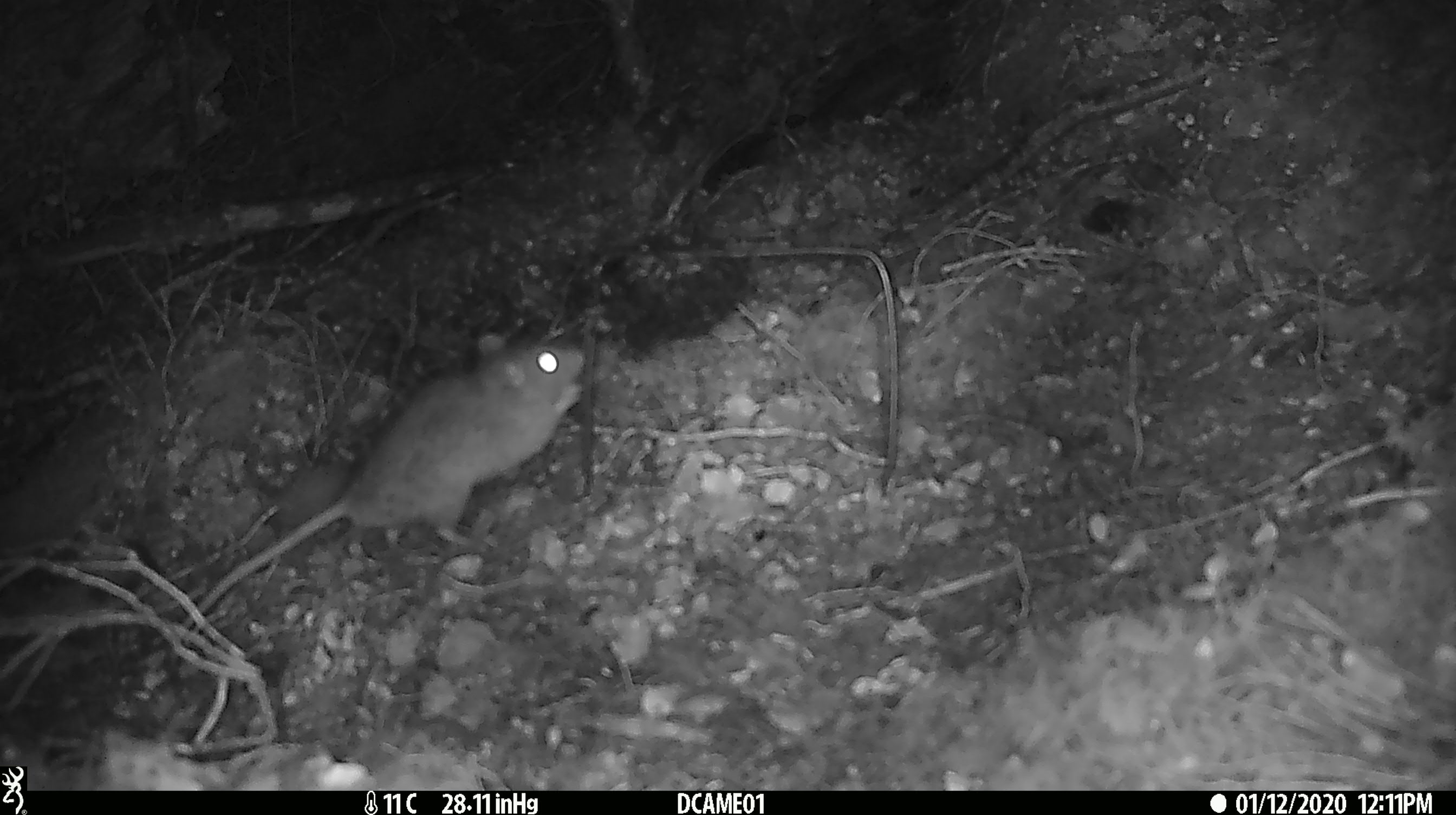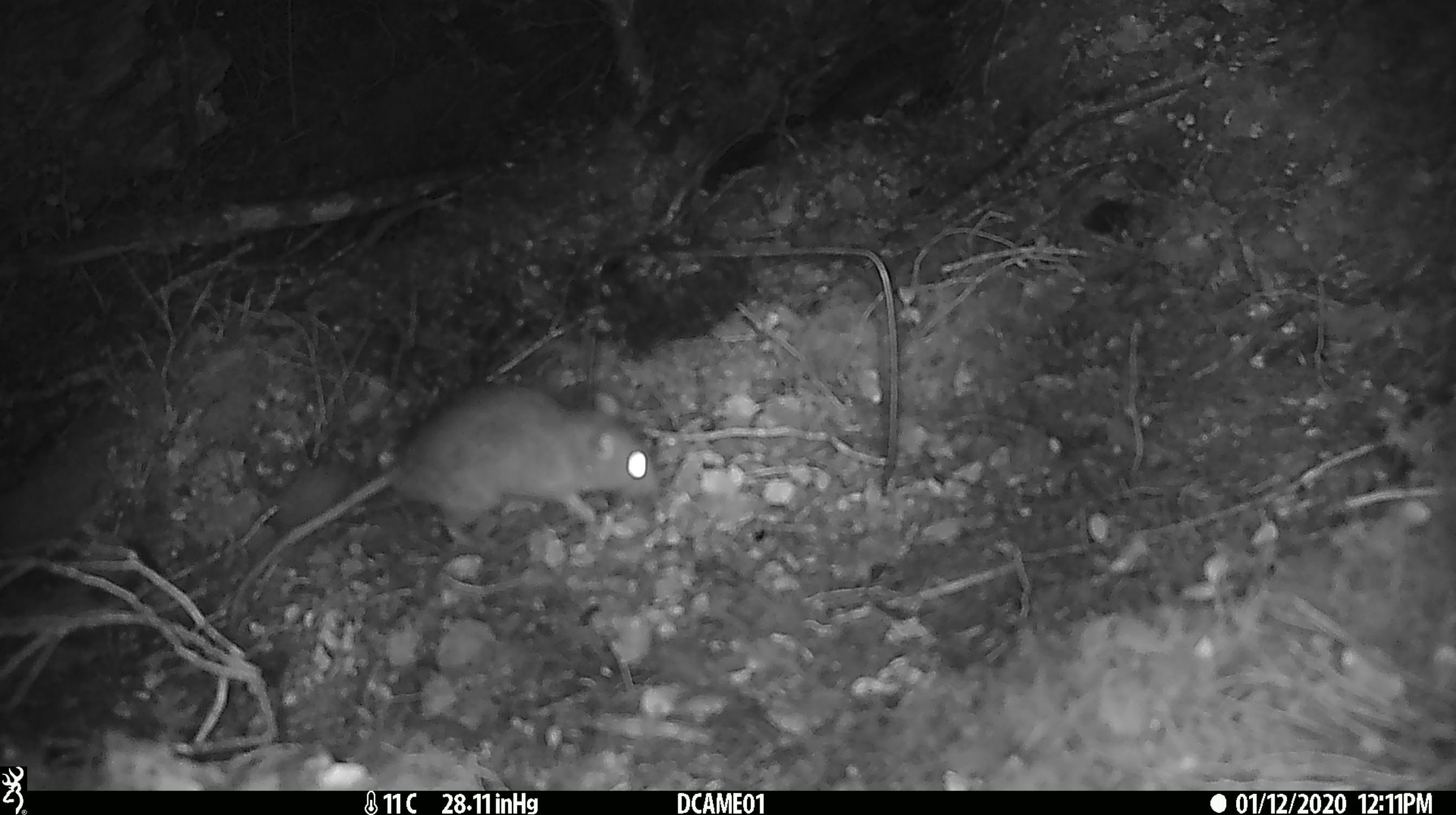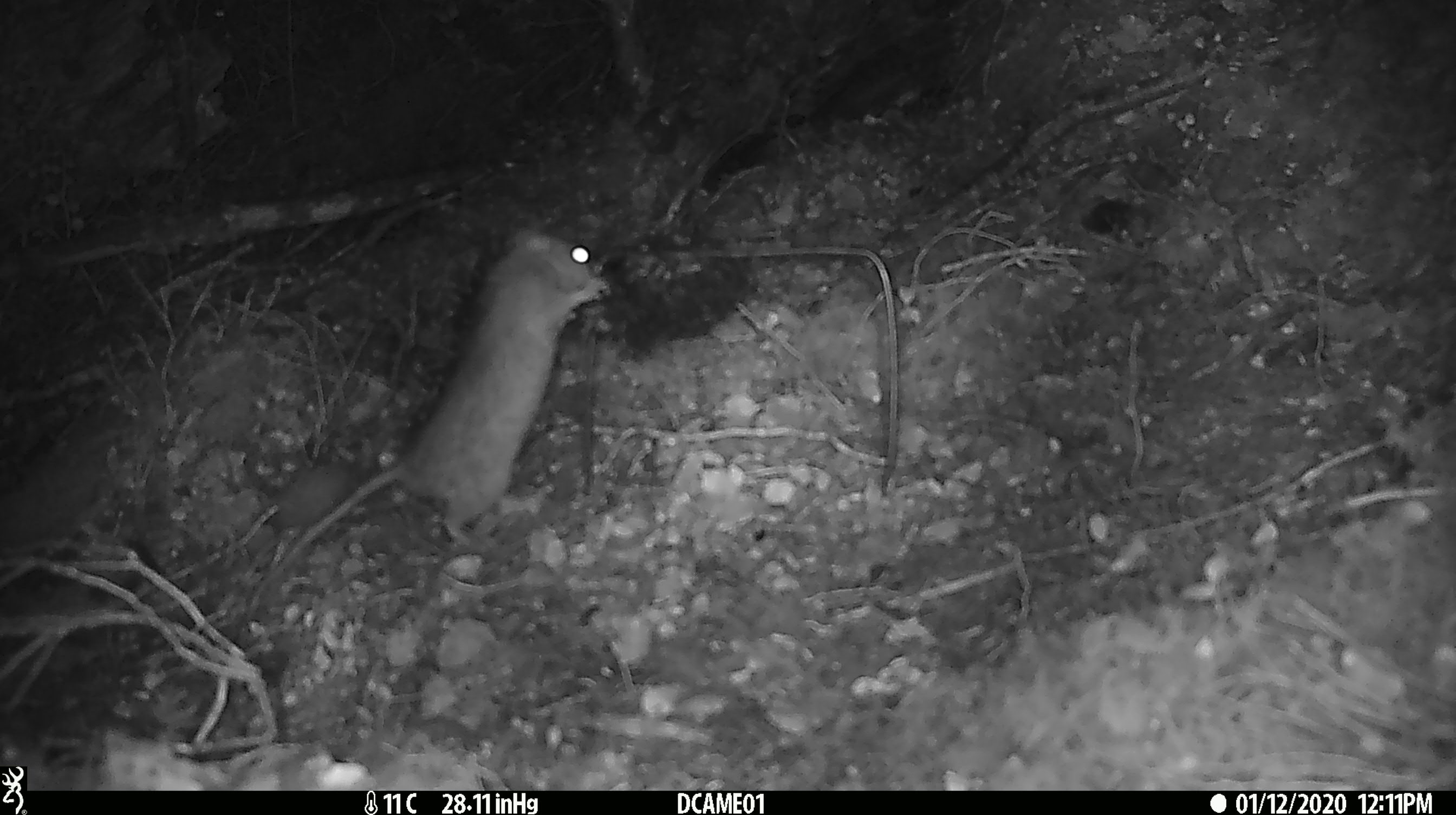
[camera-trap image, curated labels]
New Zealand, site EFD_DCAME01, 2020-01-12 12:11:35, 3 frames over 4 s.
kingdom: Animalia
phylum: Chordata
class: Mammalia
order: Rodentia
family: Muridae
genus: Rattus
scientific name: Rattus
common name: rat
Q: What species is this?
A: Rat (Rattus).